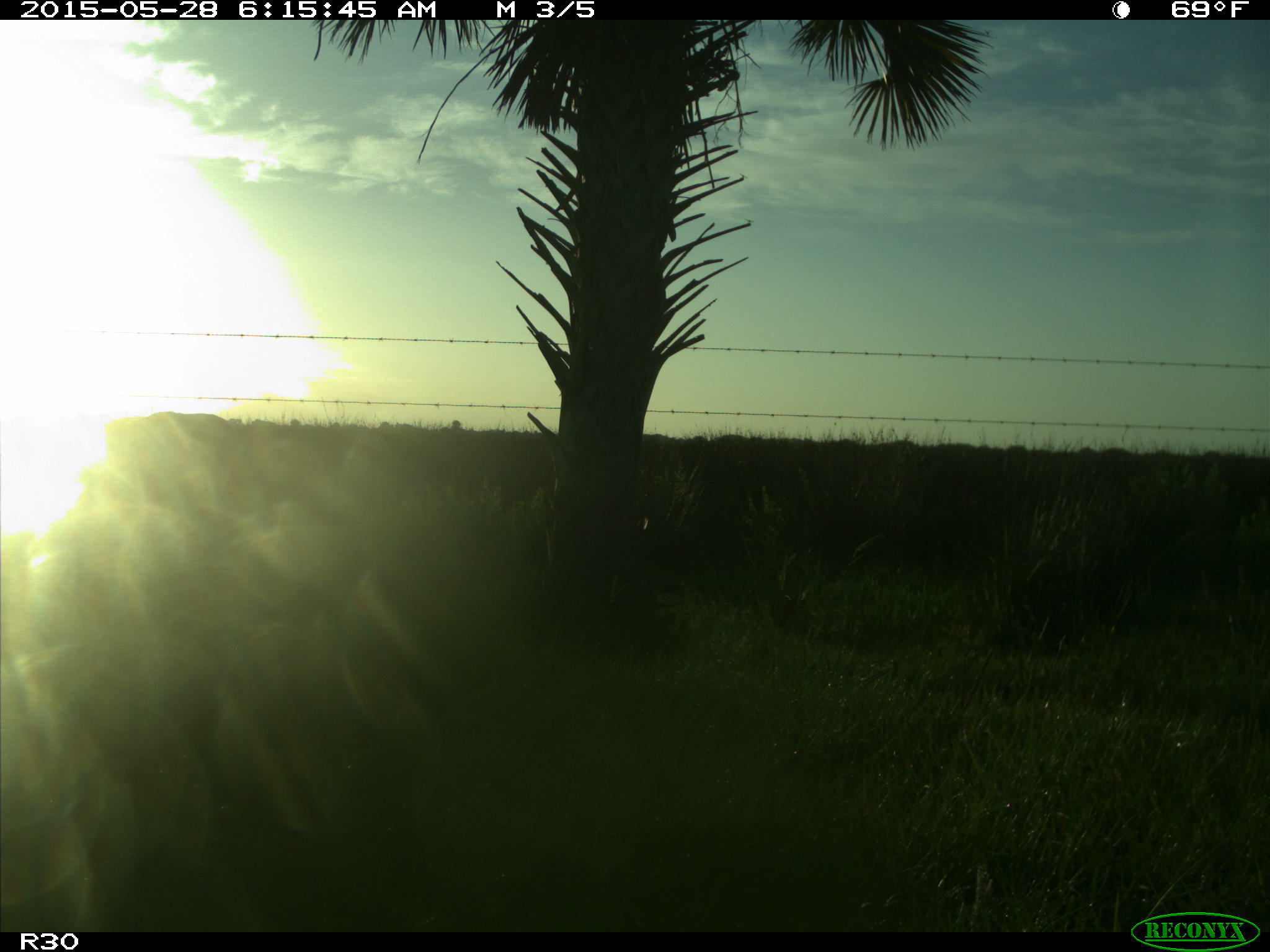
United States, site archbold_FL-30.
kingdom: Animalia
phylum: Chordata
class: Mammalia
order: Artiodactyla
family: Bovidae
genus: Bos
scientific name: Bos taurus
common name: domestic cow